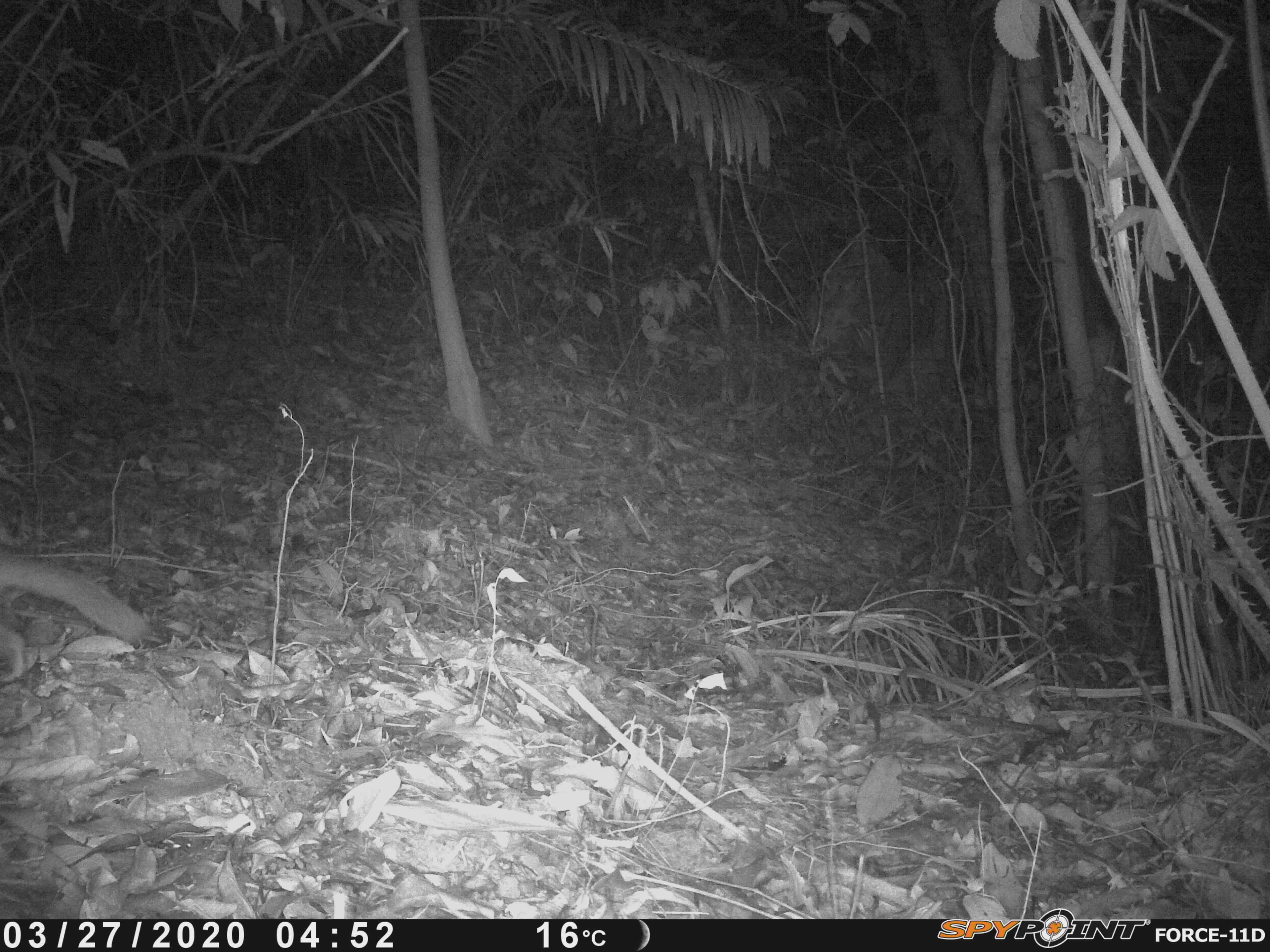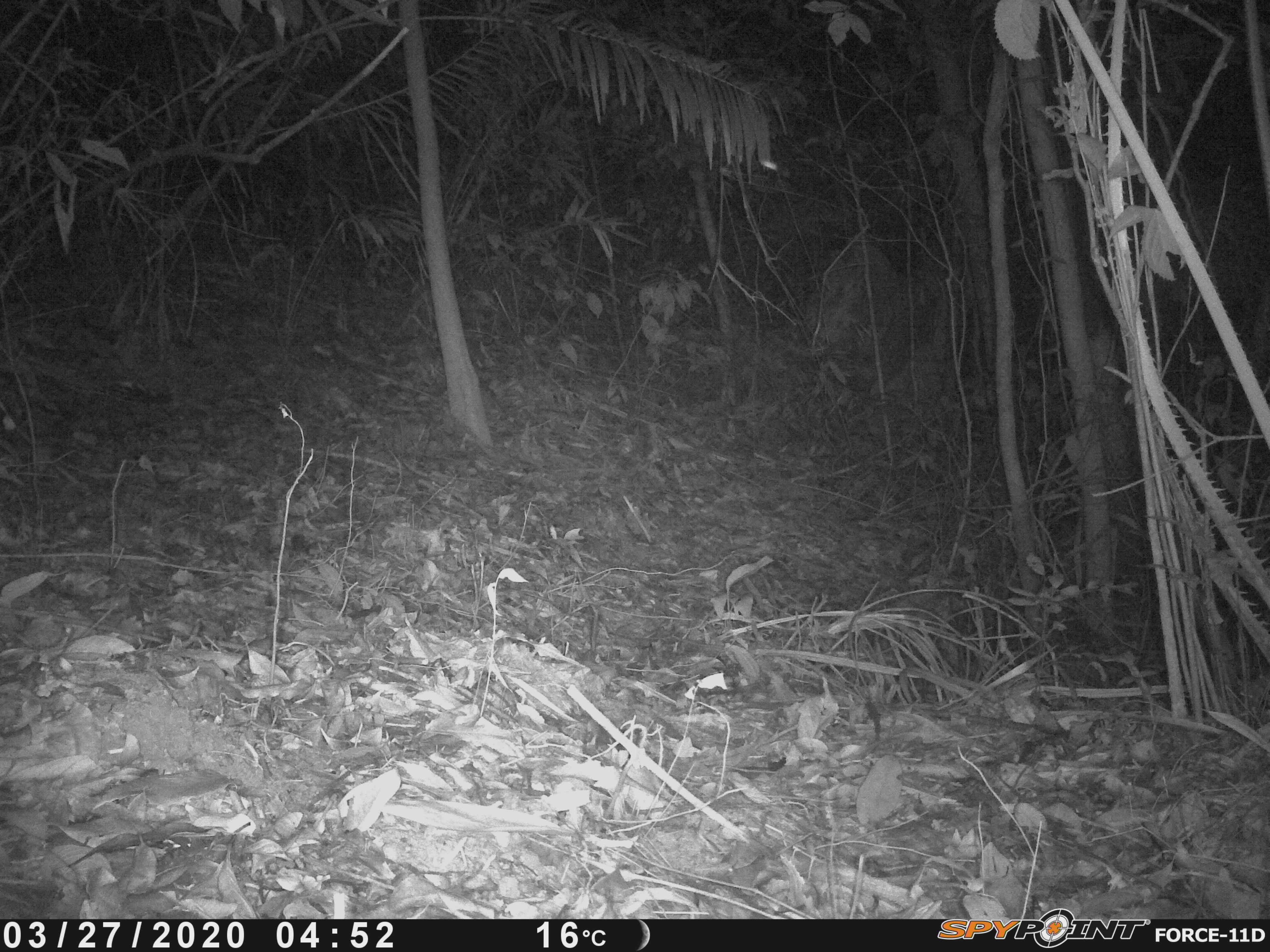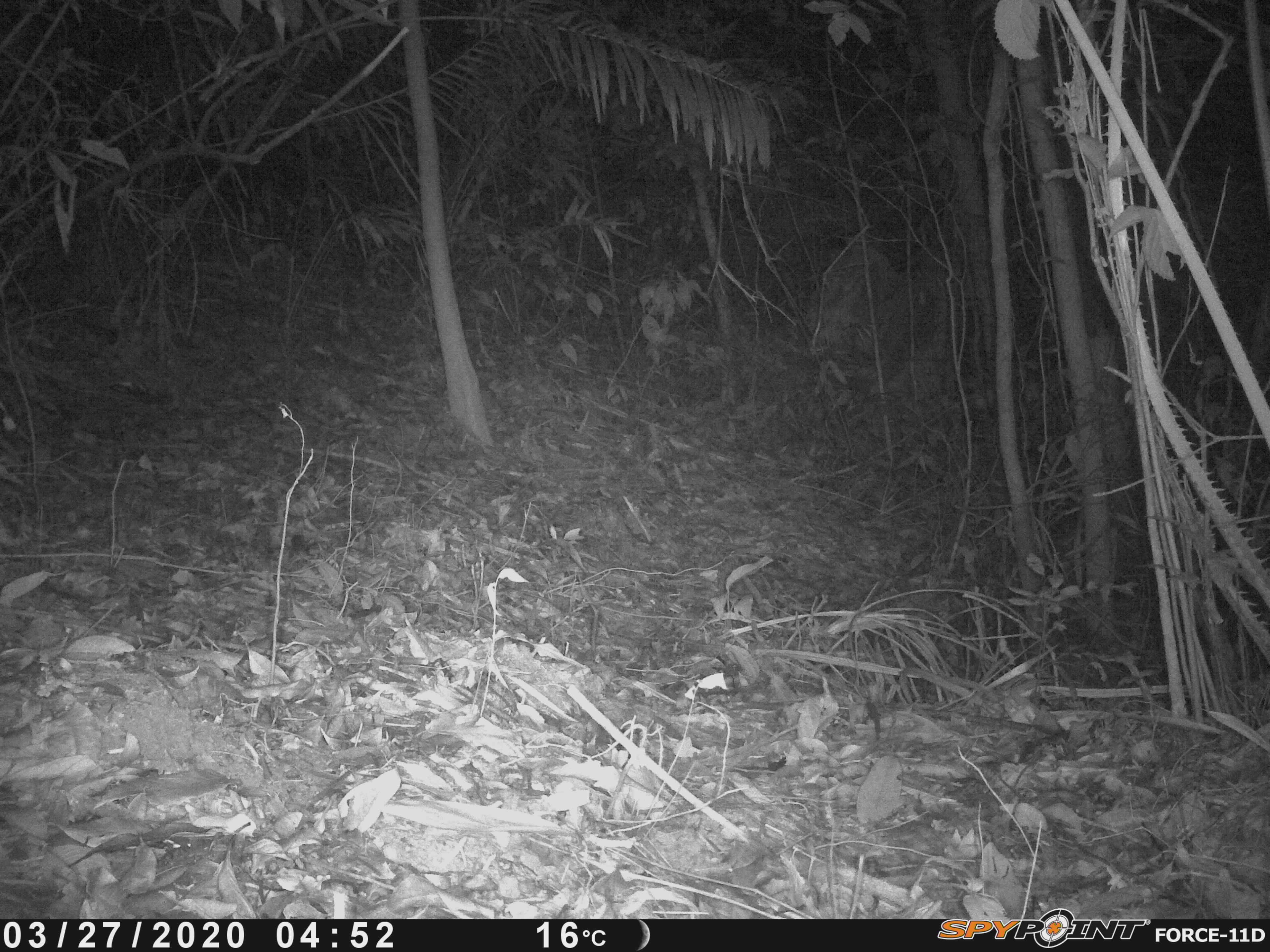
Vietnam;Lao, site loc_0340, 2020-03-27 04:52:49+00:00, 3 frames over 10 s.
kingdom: Animalia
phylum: Chordata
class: Mammalia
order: Carnivora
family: Mustelidae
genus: Melogale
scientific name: Melogale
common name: ferret badger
Ferret badger (Melogale). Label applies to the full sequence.